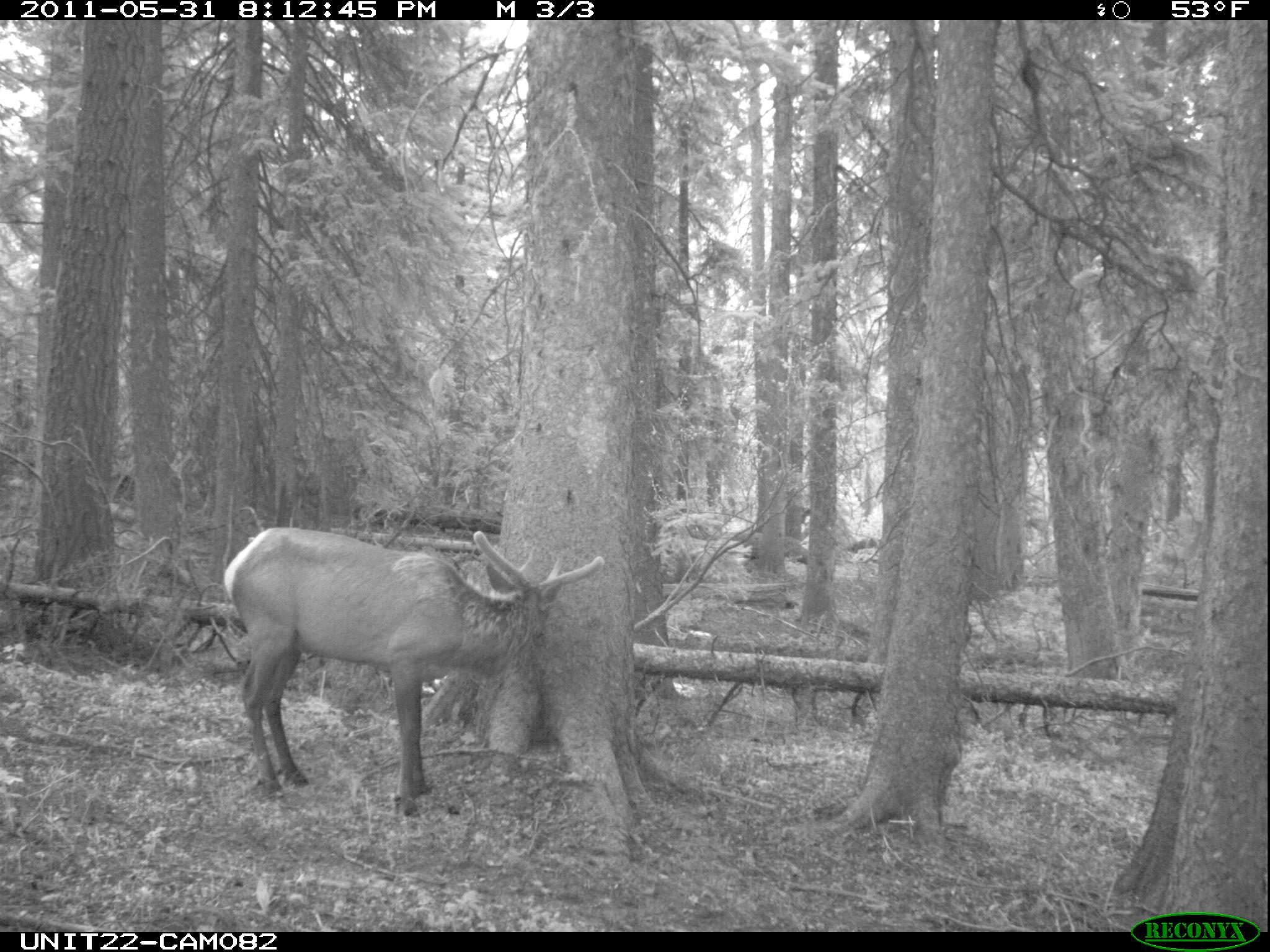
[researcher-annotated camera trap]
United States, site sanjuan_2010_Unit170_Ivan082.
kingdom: Animalia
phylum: Chordata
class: Mammalia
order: Artiodactyla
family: Cervidae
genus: Cervus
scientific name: Cervus elaphus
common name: red deer